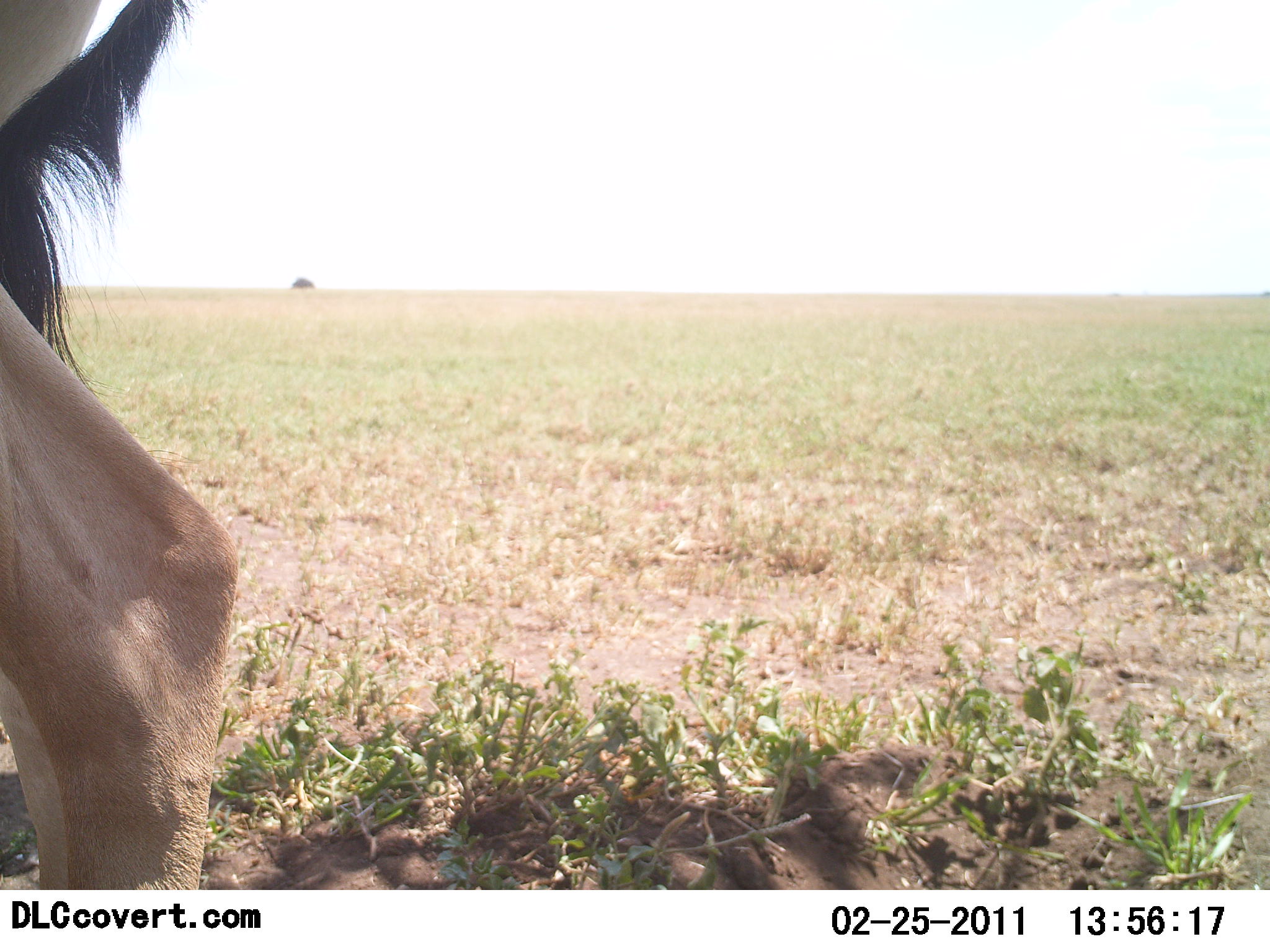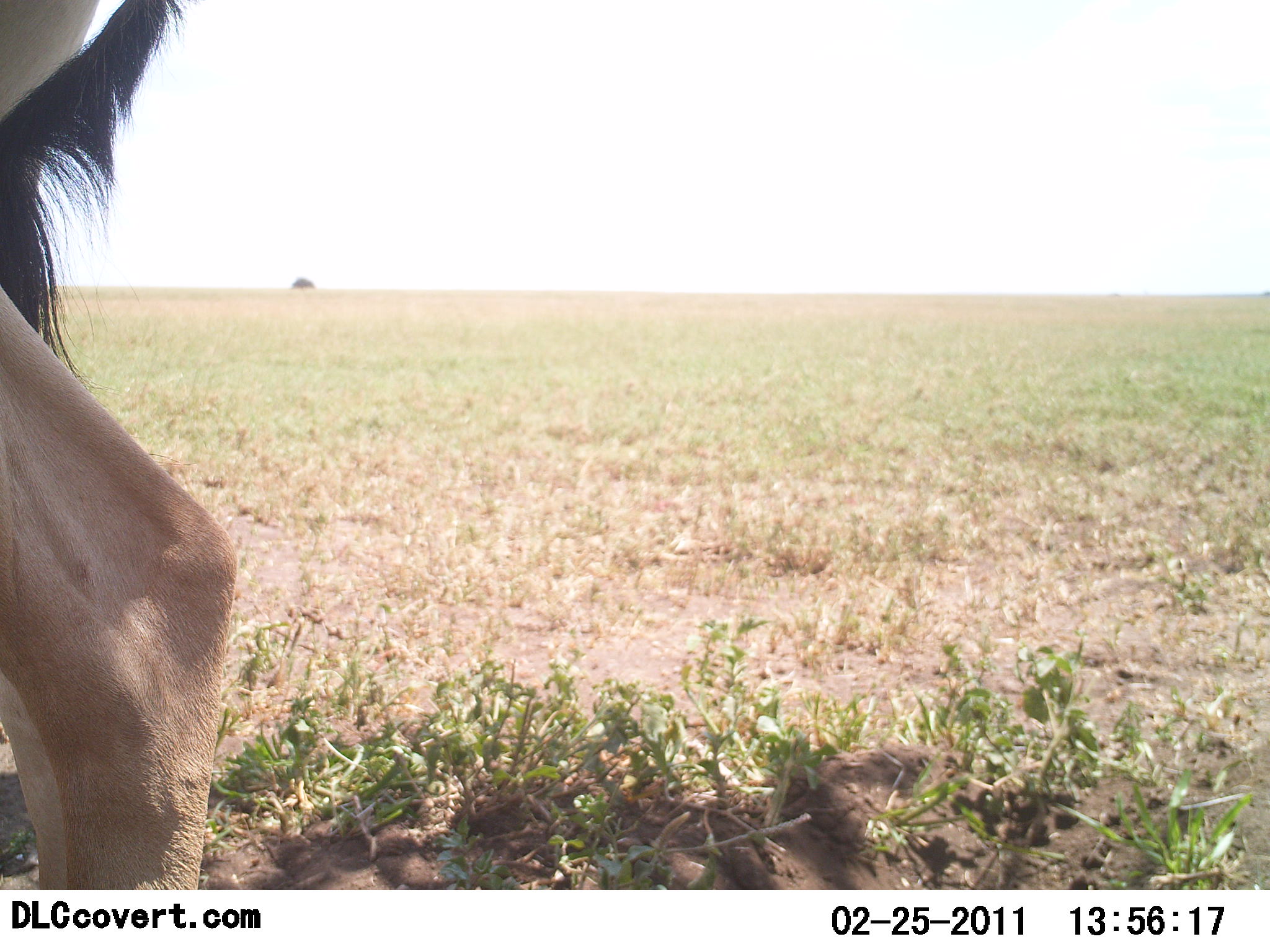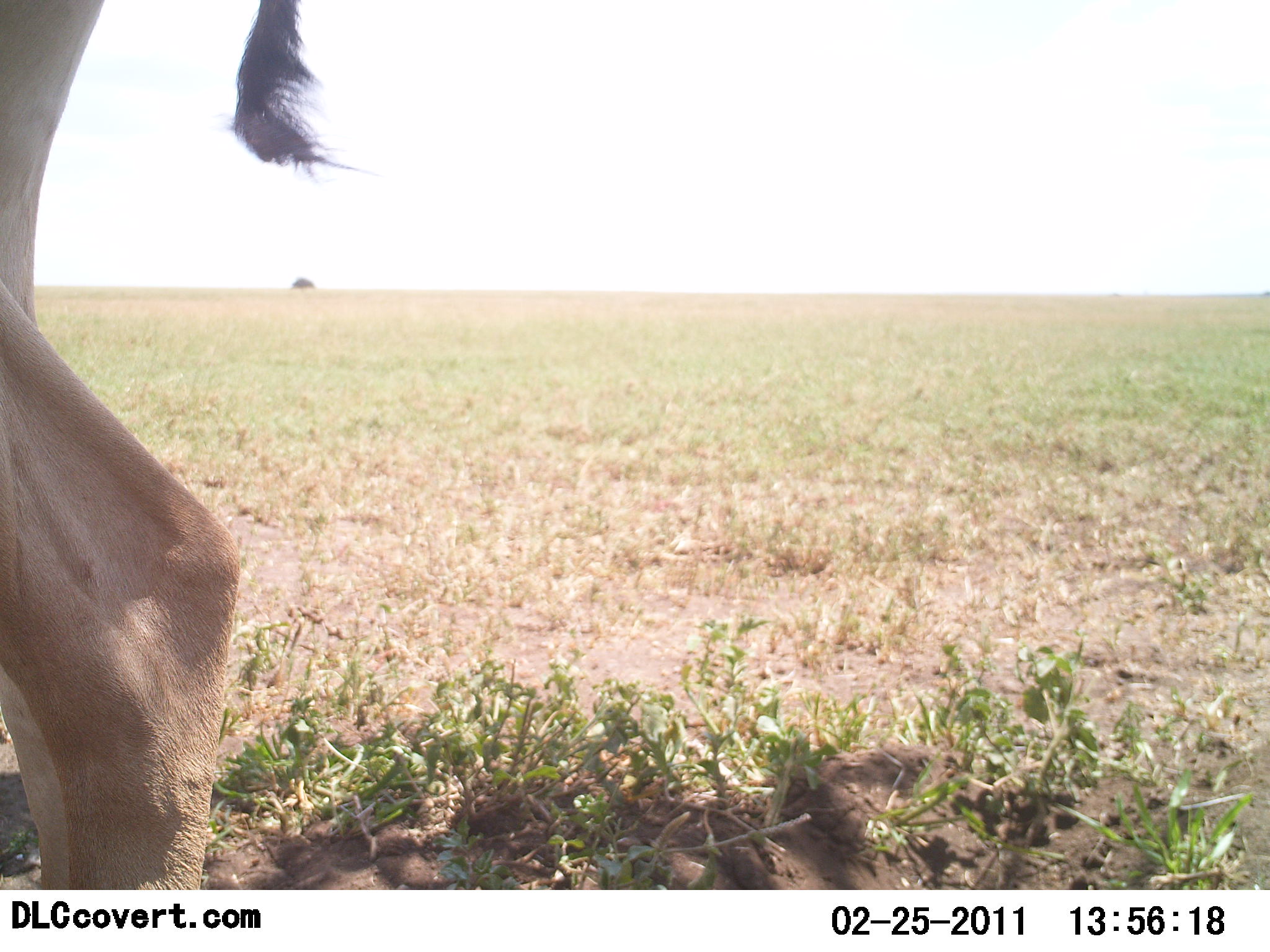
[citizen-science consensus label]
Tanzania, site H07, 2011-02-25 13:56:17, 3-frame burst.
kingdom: Animalia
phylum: Chordata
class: Mammalia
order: Artiodactyla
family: Bovidae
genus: Eudorcas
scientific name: Eudorcas thomsonii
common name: thomson's gazelle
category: gazellethomsons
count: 1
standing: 100%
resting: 0%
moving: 0%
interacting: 0%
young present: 0%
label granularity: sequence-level